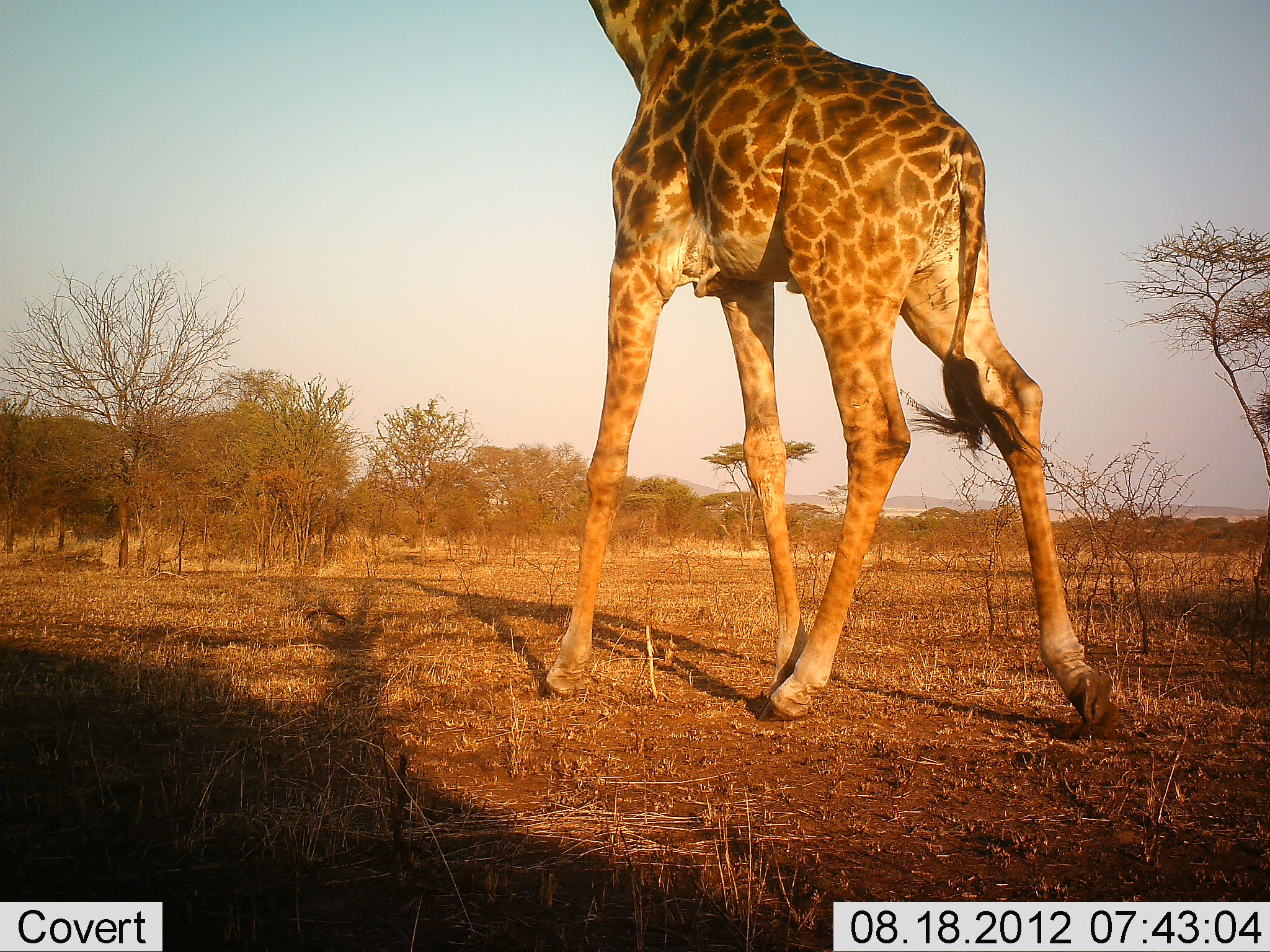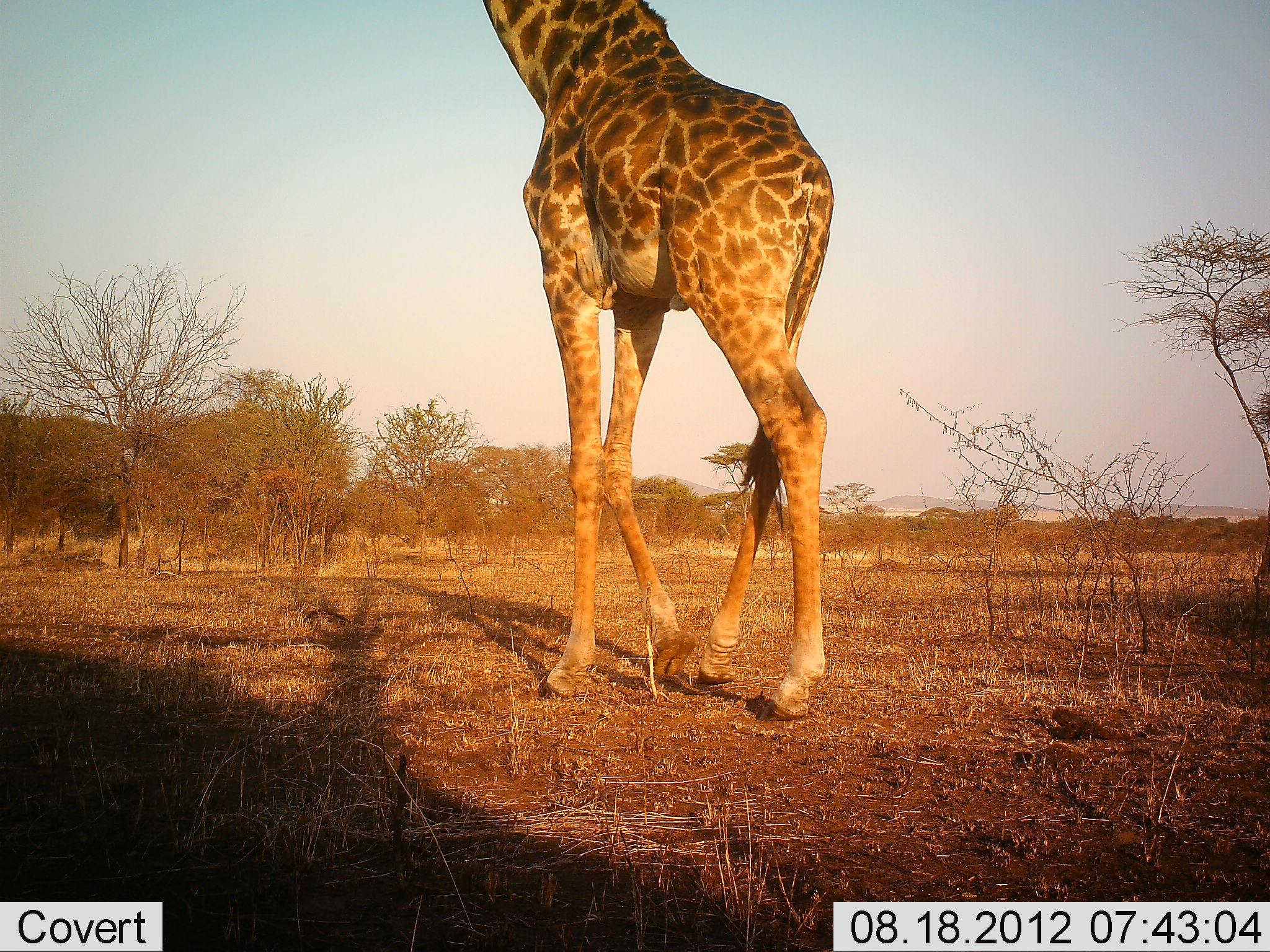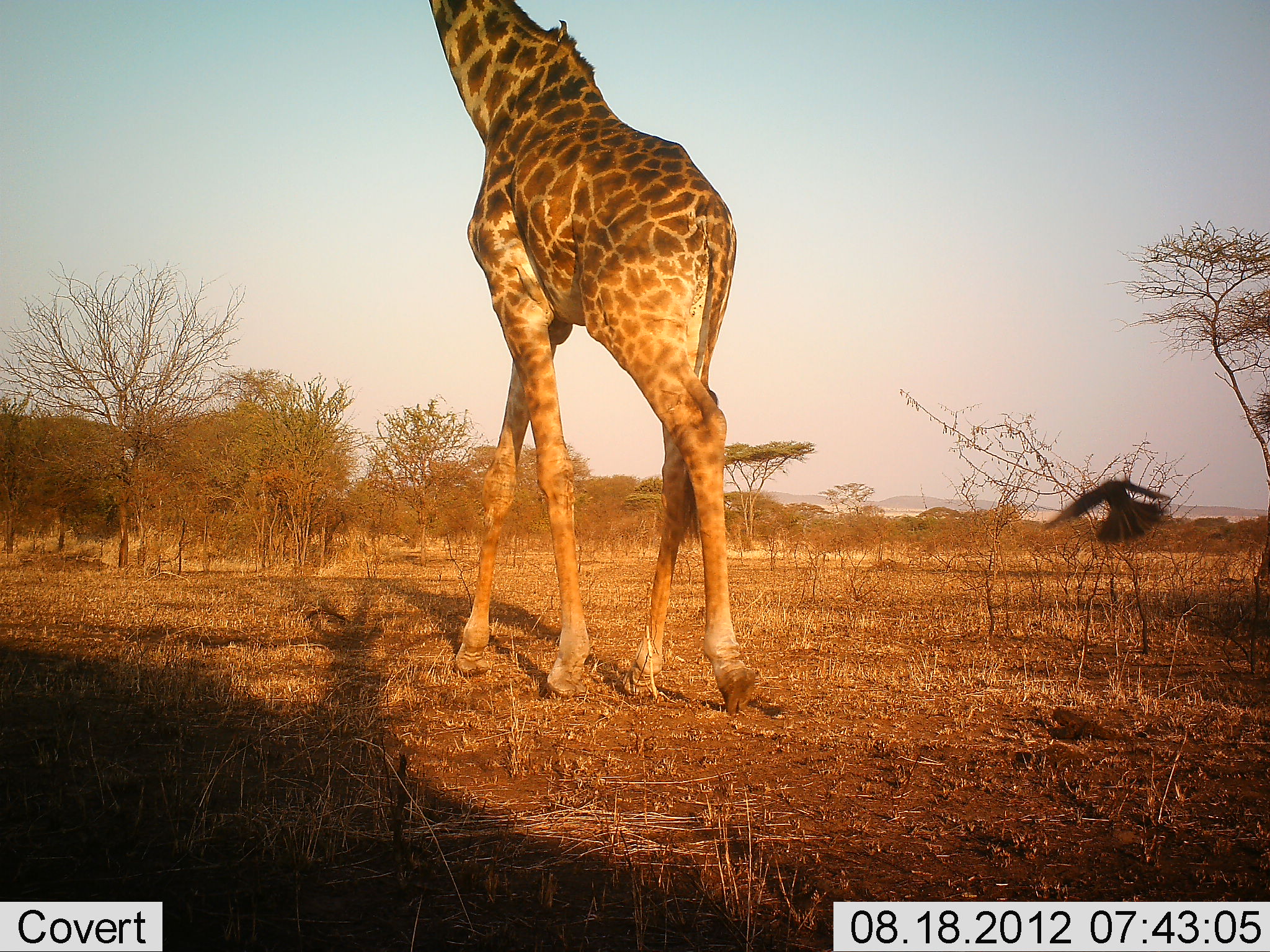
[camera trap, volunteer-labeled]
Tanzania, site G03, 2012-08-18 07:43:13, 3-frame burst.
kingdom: Animalia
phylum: Chordata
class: Mammalia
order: Artiodactyla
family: Giraffidae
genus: Giraffa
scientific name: Giraffa camelopardalis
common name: giraffe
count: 1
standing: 14%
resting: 0%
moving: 93%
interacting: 0%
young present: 0%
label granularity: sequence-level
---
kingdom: Animalia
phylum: Chordata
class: Aves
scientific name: Aves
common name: bird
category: otherbird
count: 1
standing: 10%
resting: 10%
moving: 100%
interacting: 0%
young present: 0%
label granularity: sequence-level